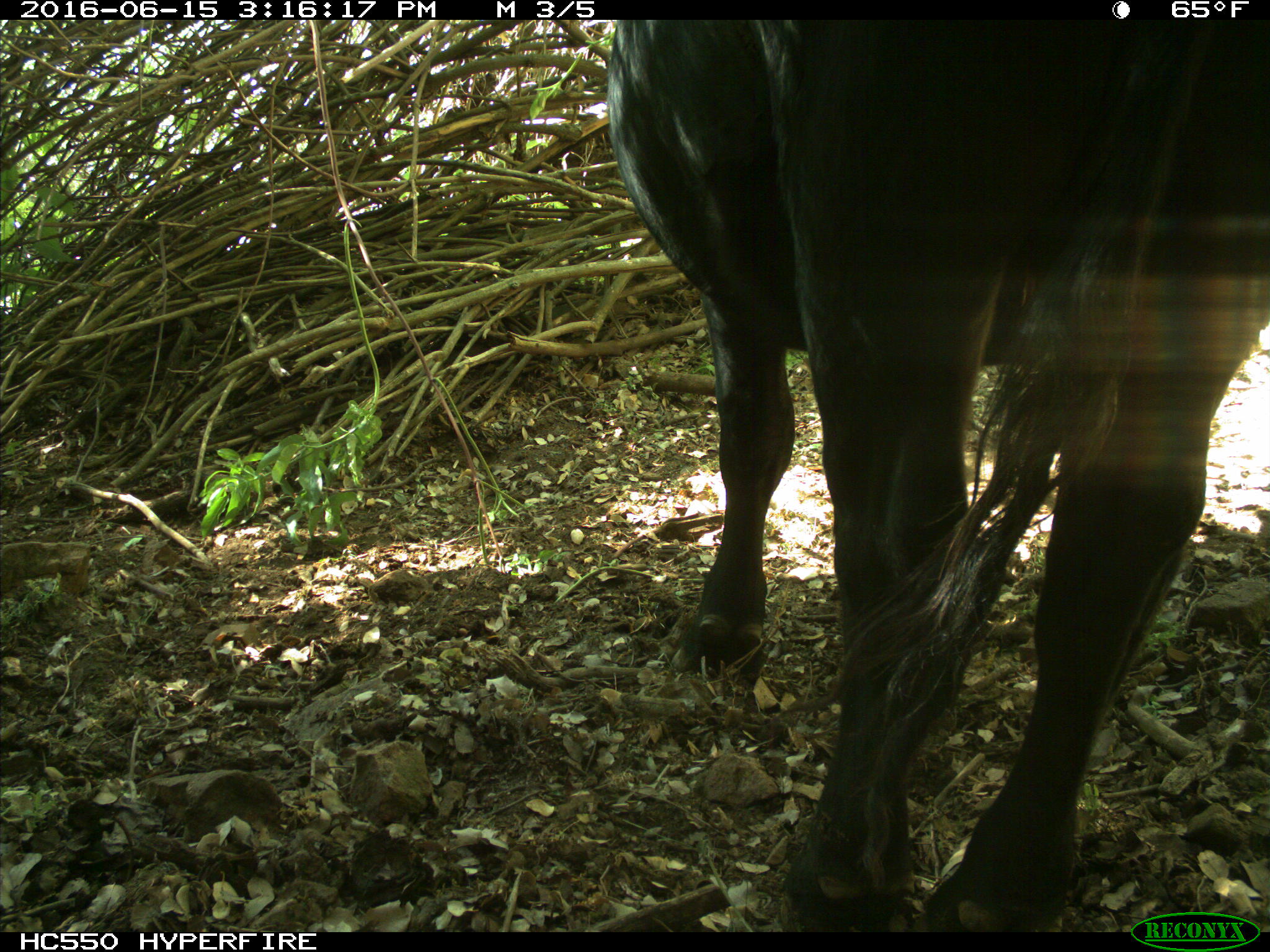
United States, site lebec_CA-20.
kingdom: Animalia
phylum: Chordata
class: Mammalia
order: Artiodactyla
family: Bovidae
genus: Bos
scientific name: Bos taurus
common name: domestic cow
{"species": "Bos taurus (domestic cow)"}